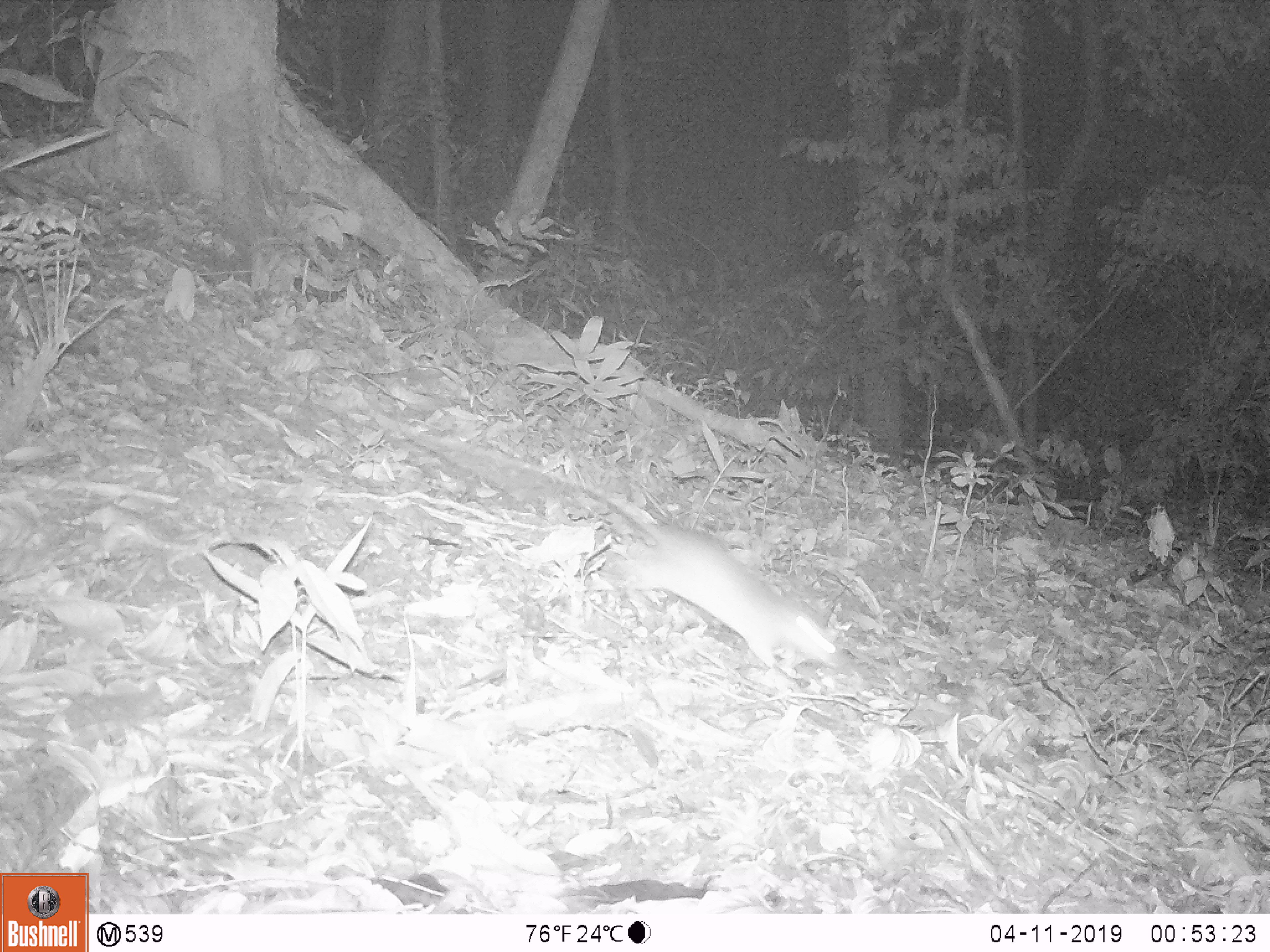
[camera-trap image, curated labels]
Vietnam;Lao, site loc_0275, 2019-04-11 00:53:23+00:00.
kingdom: Animalia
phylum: Chordata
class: Mammalia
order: Rodentia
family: Muridae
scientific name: Muridae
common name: old-world mice and rats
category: unidentified murid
Unidentified murid (old-world mice and rats) (Muridae). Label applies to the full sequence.